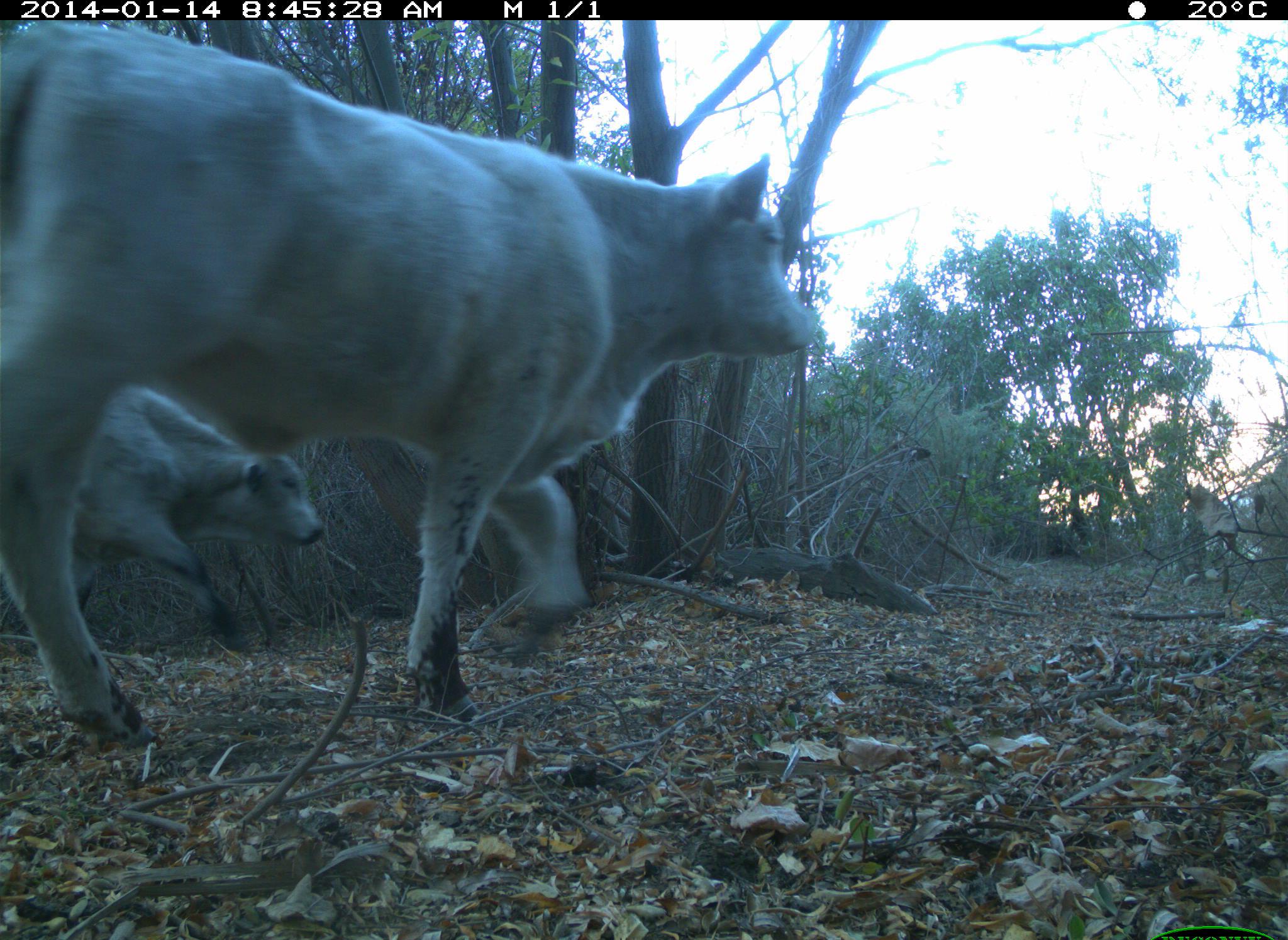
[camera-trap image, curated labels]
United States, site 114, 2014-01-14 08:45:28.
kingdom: Animalia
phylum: Chordata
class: Mammalia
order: Artiodactyla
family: Bovidae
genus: Bos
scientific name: Bos taurus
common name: cow